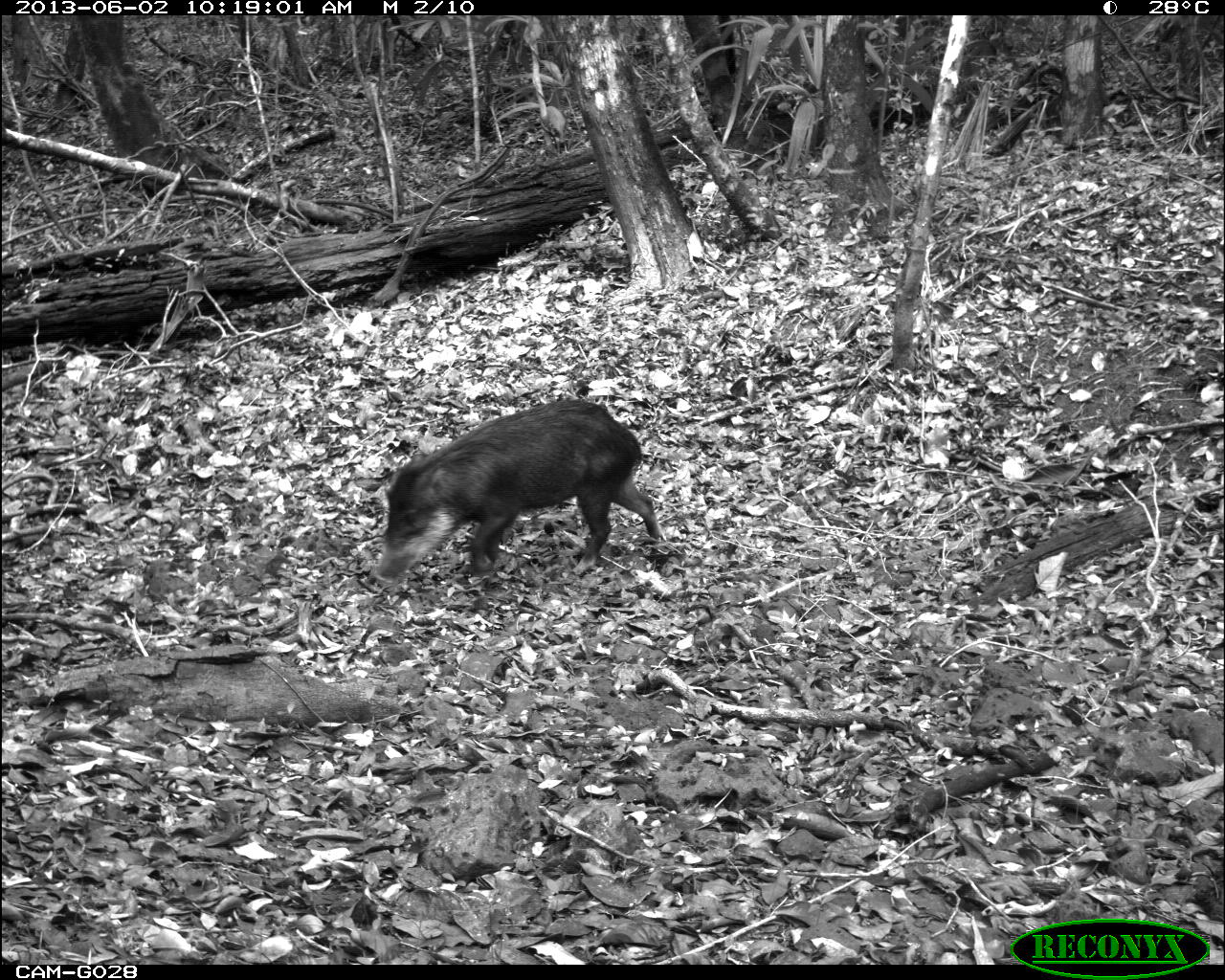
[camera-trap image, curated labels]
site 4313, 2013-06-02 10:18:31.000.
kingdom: Animalia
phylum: Chordata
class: Mammalia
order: Artiodactyla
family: Tayassuidae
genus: Tayassu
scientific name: Tayassu pecari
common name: white-lipped peccary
Tayassu pecari (white-lipped peccary), count 3.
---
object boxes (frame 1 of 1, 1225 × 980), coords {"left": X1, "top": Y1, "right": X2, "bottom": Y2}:
tayassu pecari: {"left": 374, "top": 398, "right": 662, "bottom": 577}